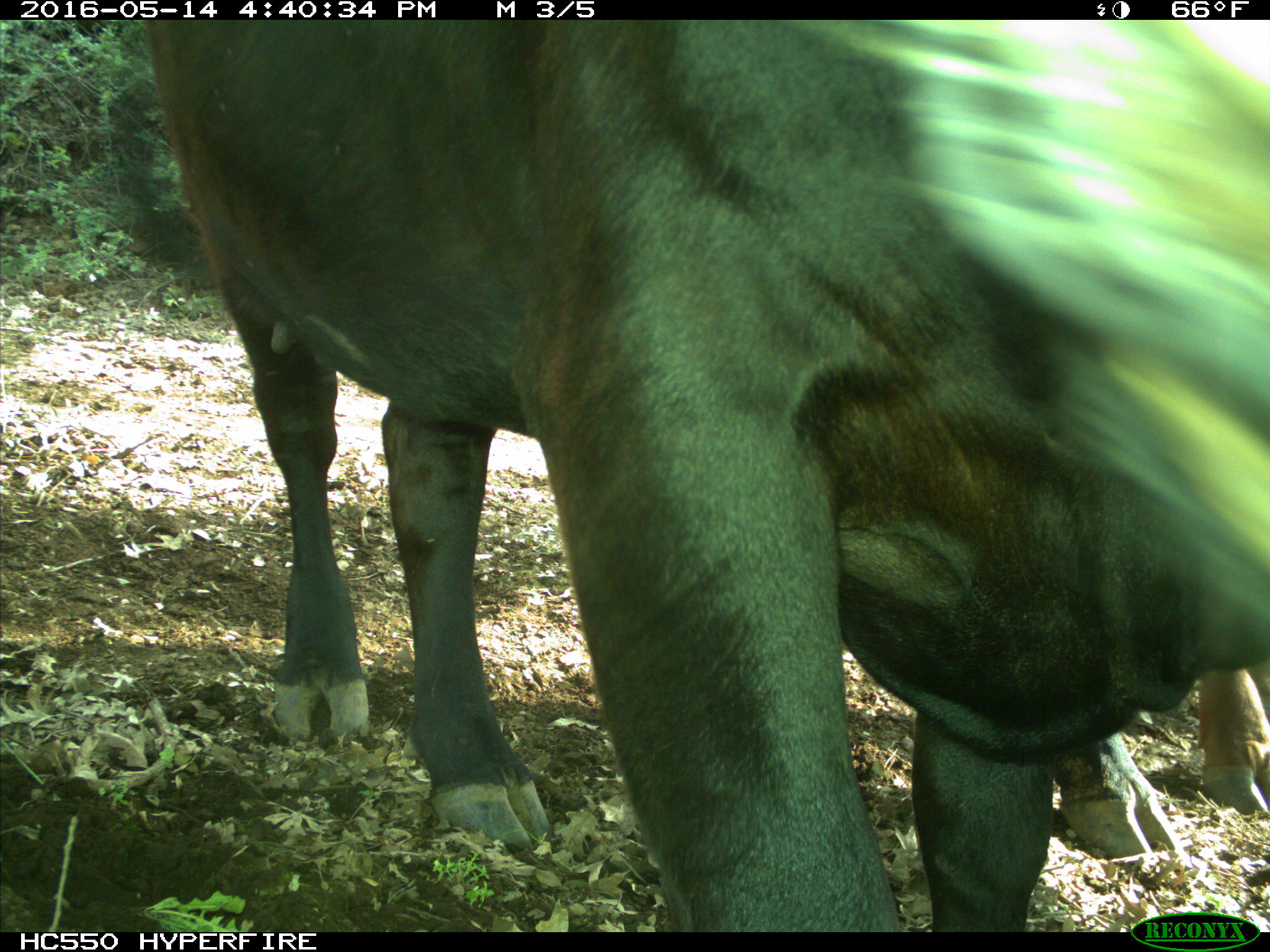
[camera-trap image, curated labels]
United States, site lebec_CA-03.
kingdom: Animalia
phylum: Chordata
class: Mammalia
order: Artiodactyla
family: Bovidae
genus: Bos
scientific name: Bos taurus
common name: domestic cow